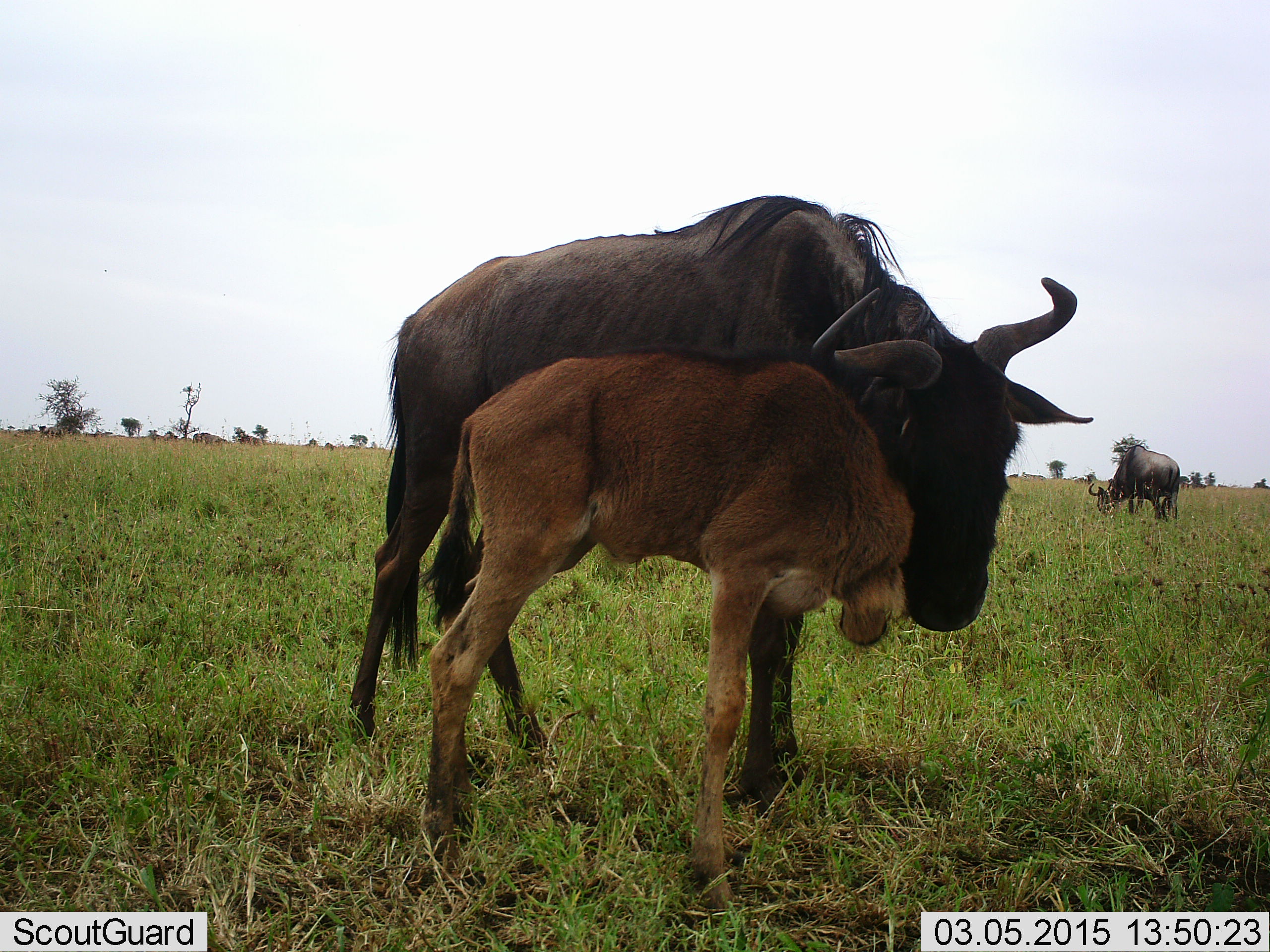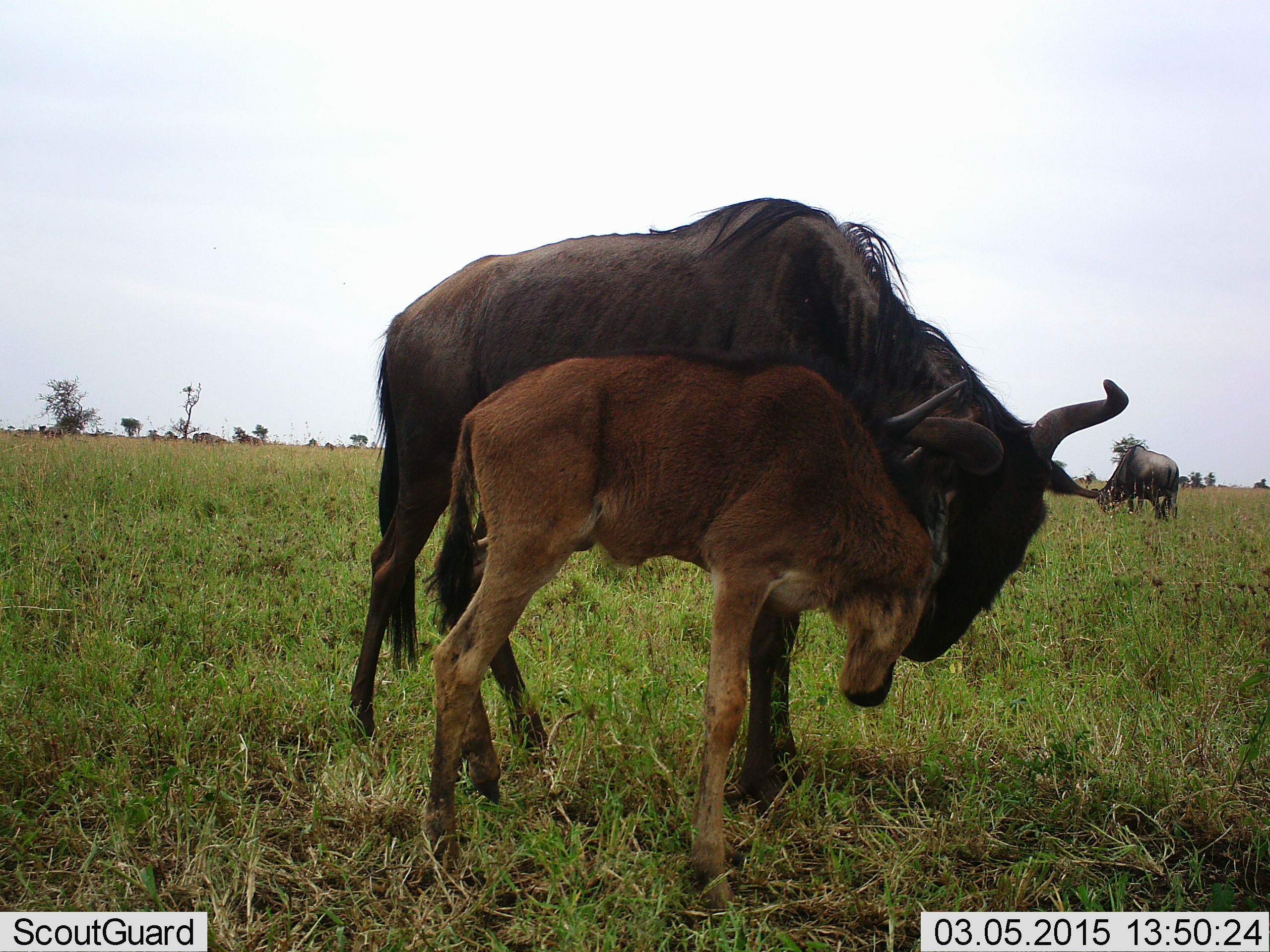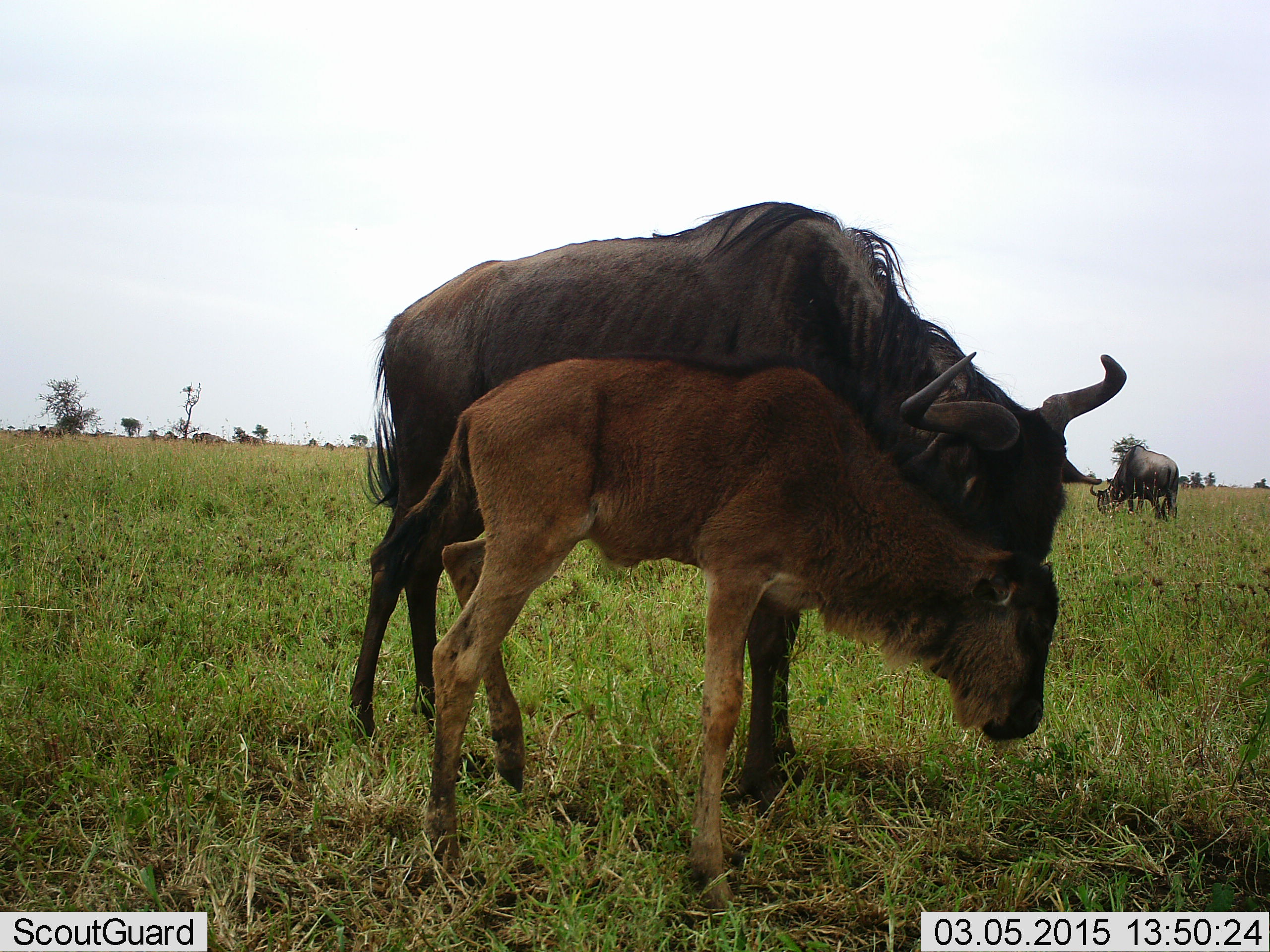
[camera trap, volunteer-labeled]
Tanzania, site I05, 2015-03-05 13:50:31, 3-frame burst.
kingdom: Animalia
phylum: Chordata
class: Mammalia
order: Artiodactyla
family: Bovidae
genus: Connochaetes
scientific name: Connochaetes taurinus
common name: blue wildebeest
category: wildebeest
Wildebeest (blue wildebeest) (Connochaetes taurinus), count 3. Behavior (volunteer vote fractions): standing 80%, resting 10%, moving 0%, interacting 60%. Young present (vote fraction): 100%. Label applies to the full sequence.